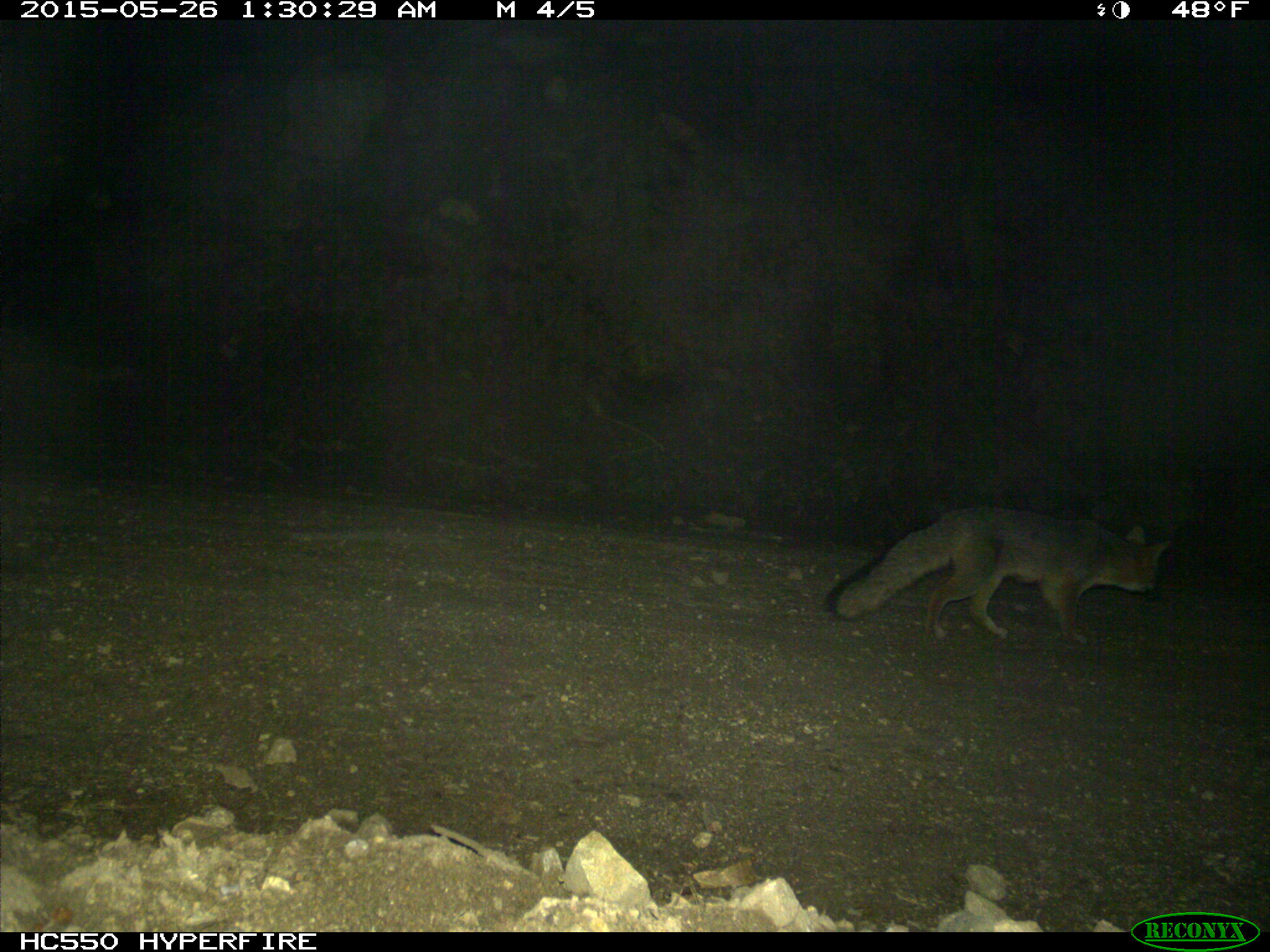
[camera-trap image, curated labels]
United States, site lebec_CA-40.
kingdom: Animalia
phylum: Chordata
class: Mammalia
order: Carnivora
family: Canidae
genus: Urocyon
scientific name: Urocyon cinereoargenteus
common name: gray fox